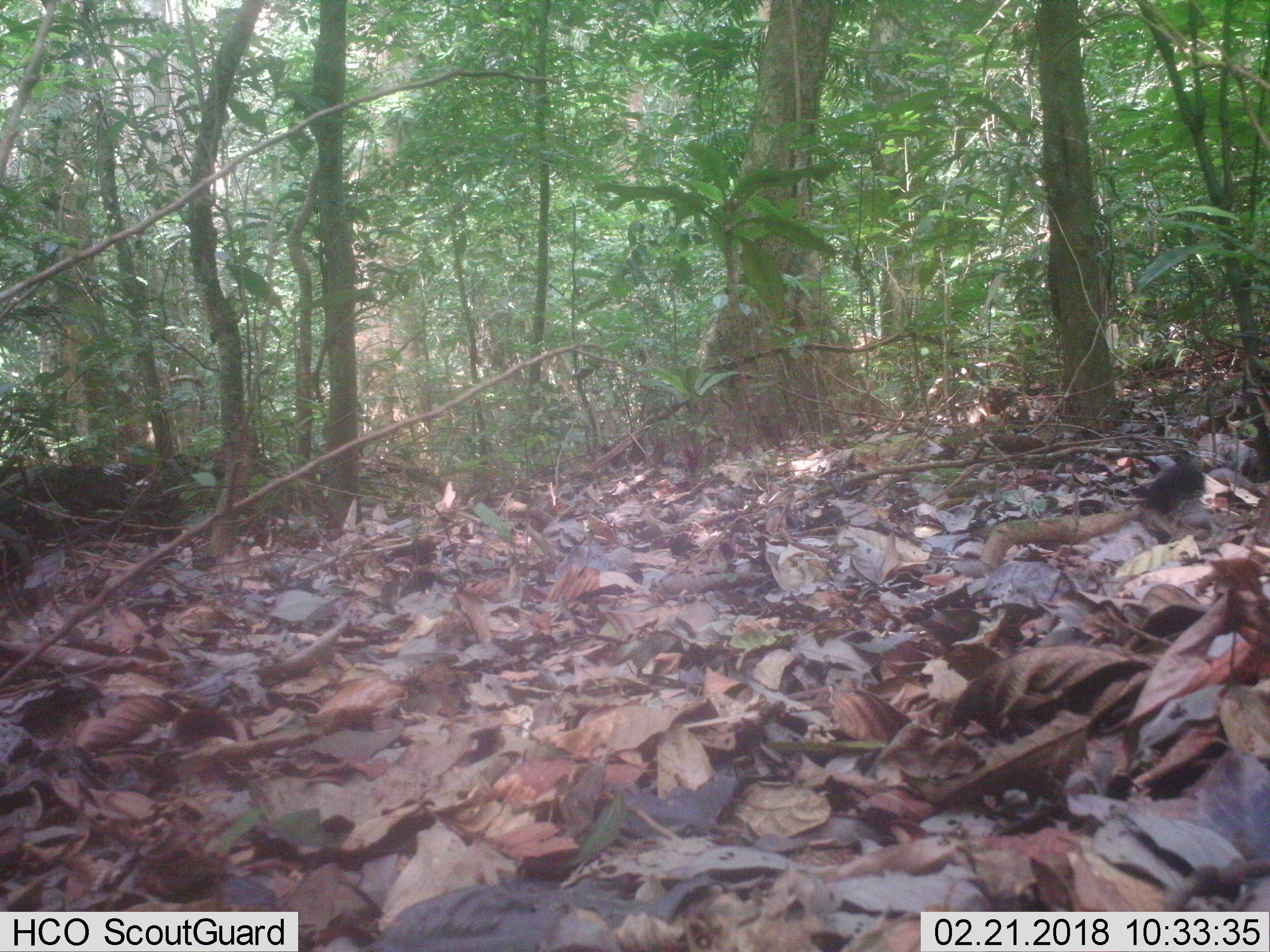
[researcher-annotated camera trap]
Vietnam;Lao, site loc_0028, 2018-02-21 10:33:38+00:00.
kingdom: Animalia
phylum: Chordata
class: Aves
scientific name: Aves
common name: bird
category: unidentified bird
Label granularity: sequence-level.